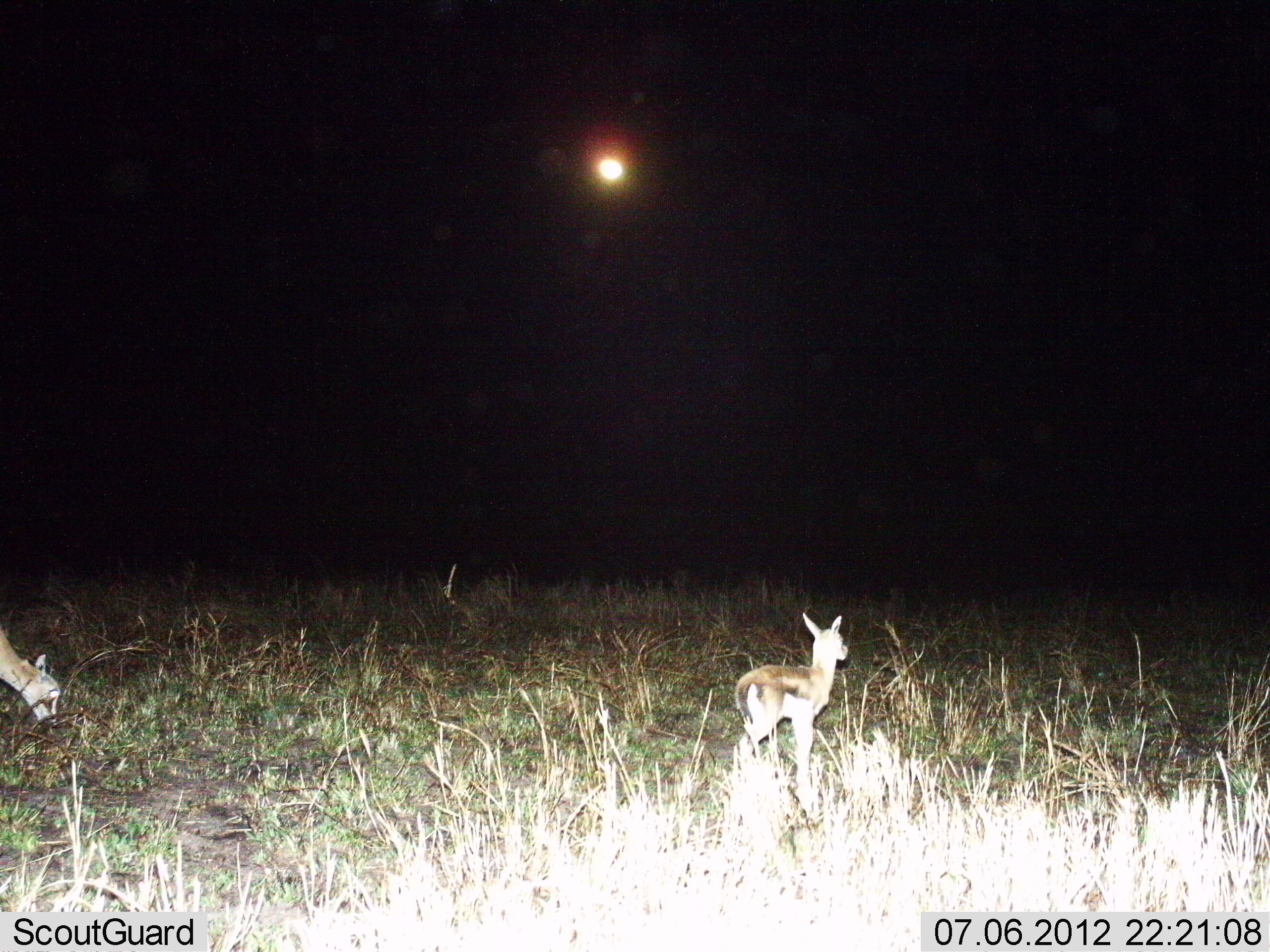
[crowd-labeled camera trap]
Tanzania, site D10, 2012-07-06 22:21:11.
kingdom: Animalia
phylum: Chordata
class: Mammalia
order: Artiodactyla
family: Bovidae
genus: Eudorcas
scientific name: Eudorcas thomsonii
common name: thomson's gazelle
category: gazellethomsons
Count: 2.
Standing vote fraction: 90%.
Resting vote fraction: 0%.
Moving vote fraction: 0%.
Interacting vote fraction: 0%.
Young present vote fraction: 70%.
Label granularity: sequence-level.